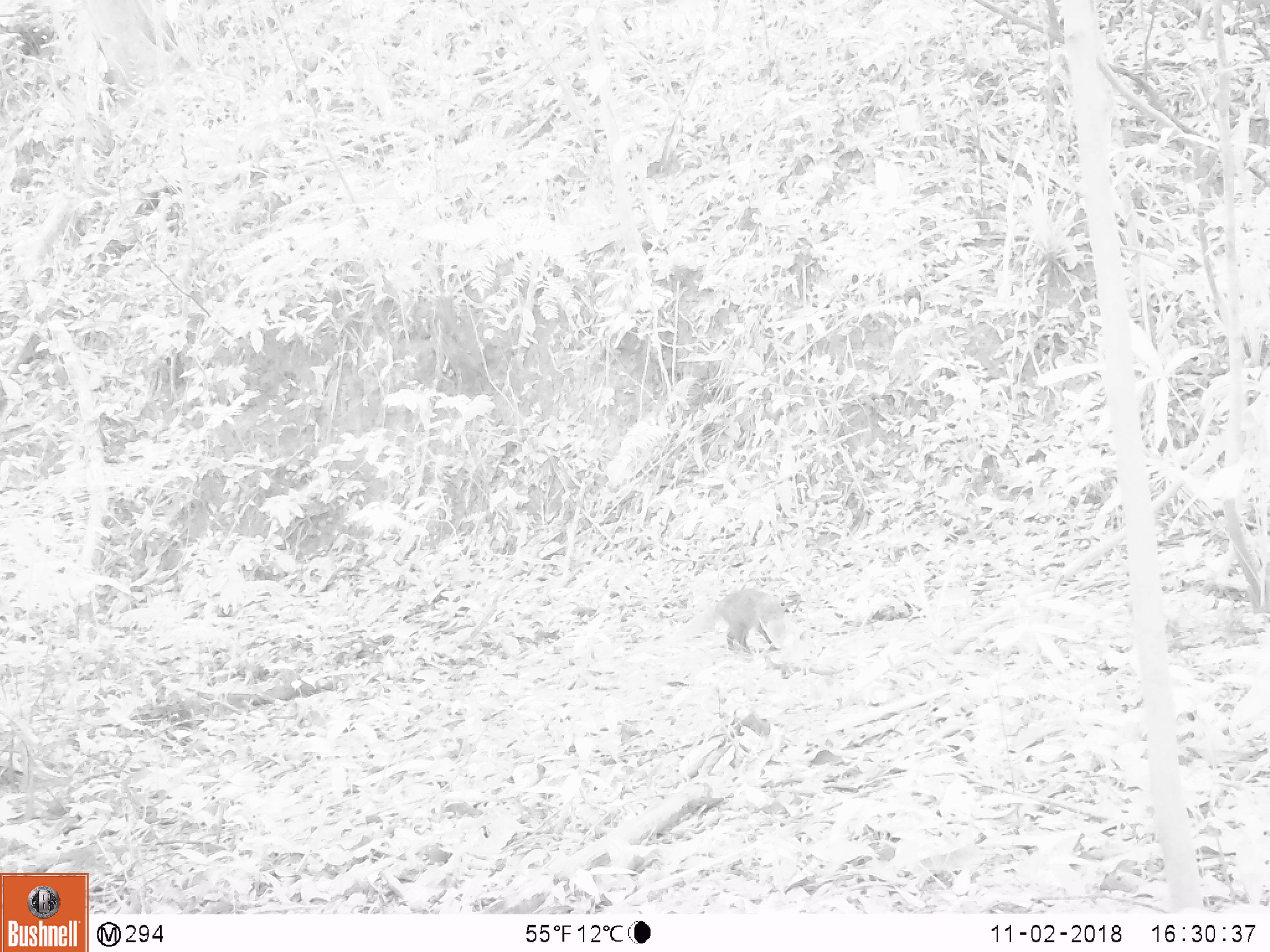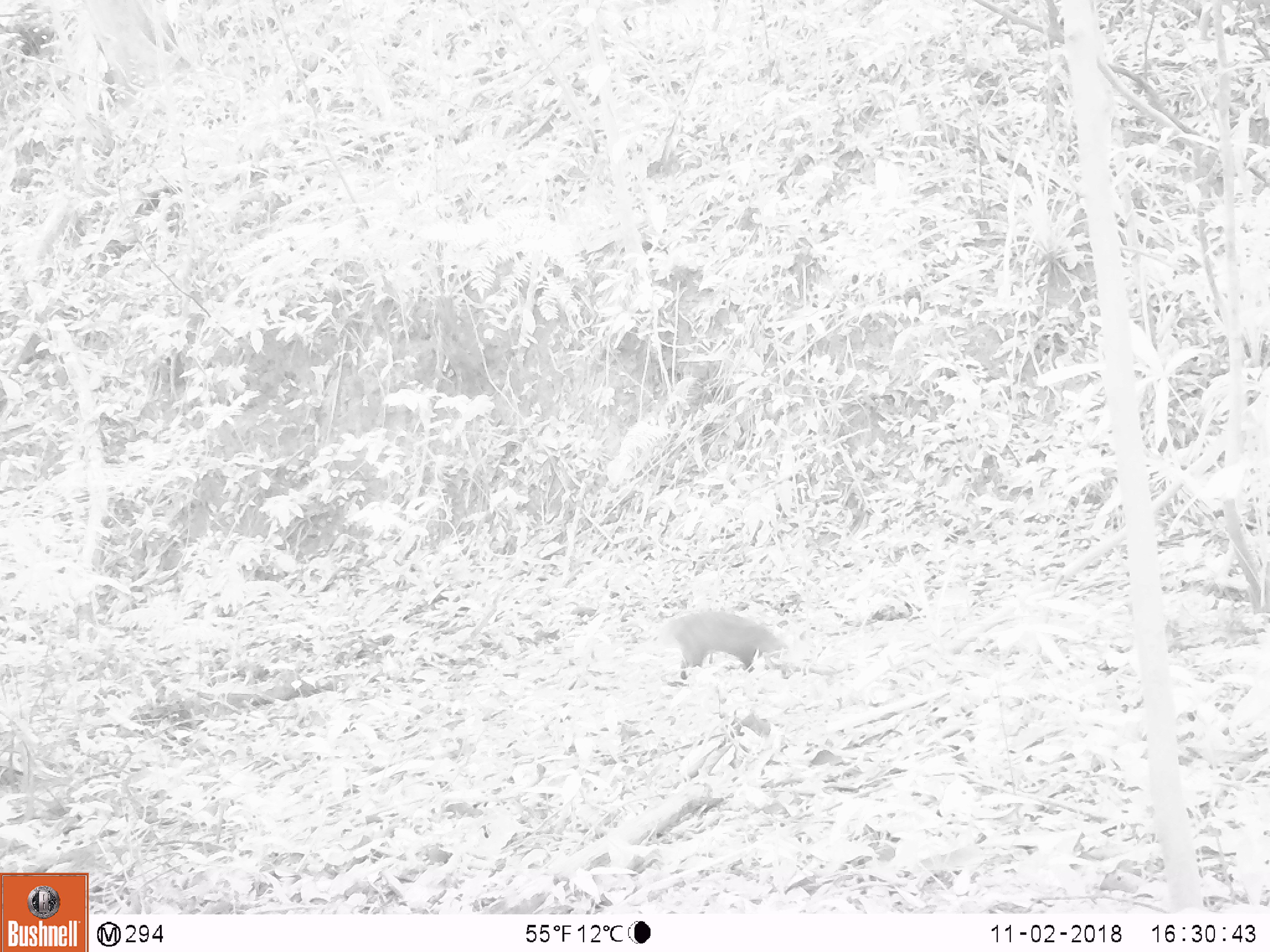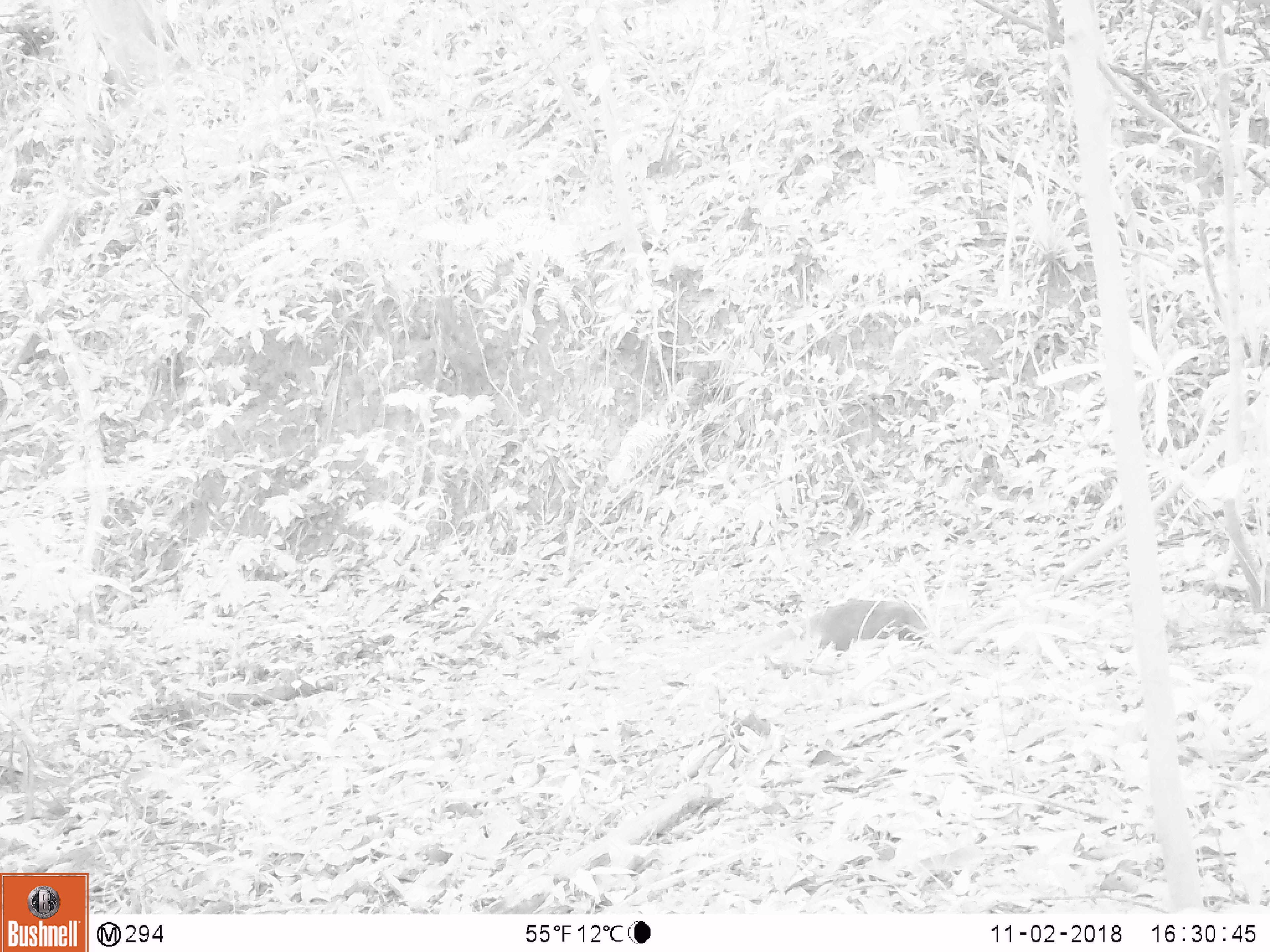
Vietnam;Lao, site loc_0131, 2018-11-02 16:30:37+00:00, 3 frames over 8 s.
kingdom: Animalia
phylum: Chordata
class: Mammalia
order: Carnivora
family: Herpestidae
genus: Urva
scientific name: Urva urva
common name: crab-eating mongoose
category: crab eating mongoose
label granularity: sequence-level